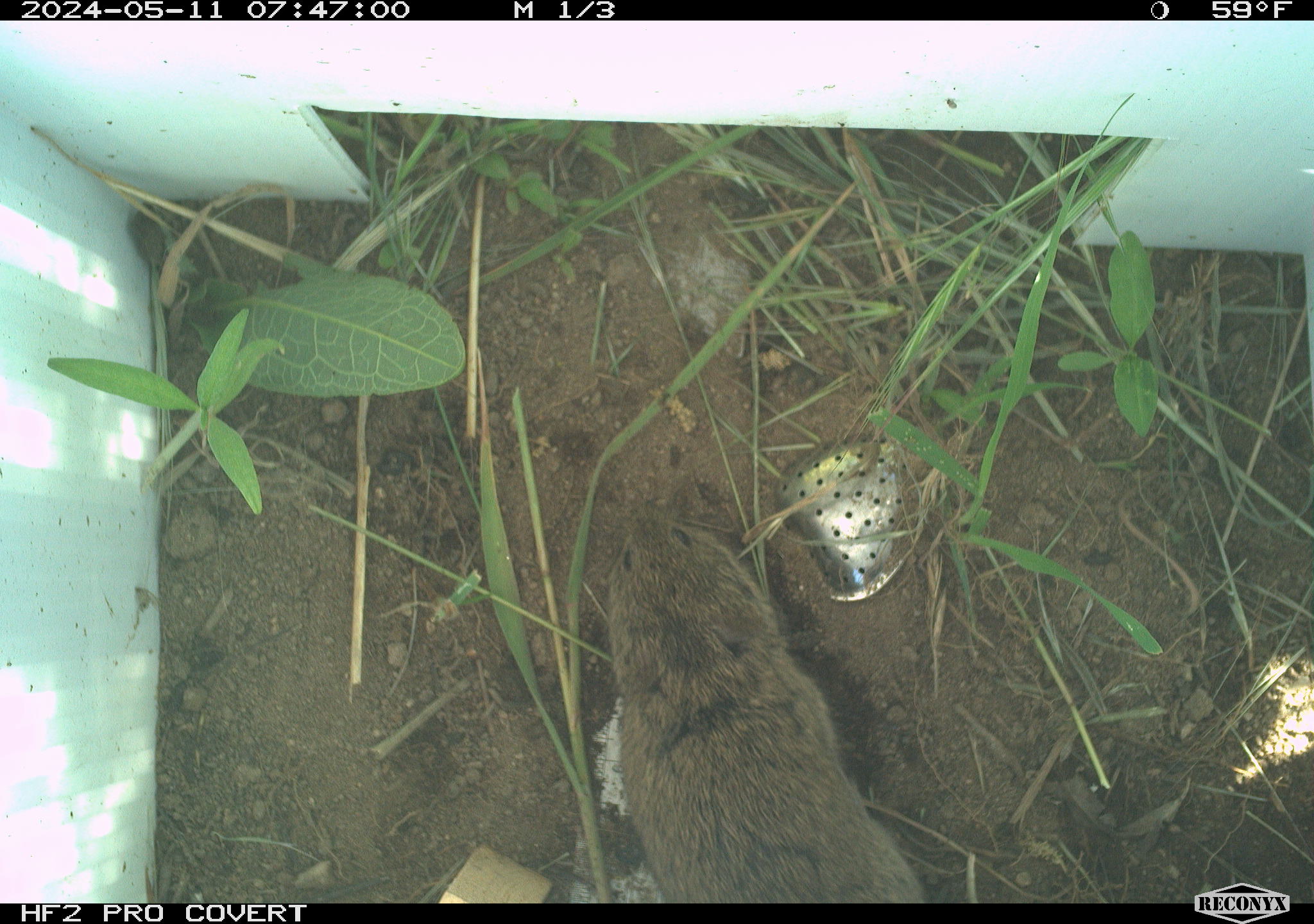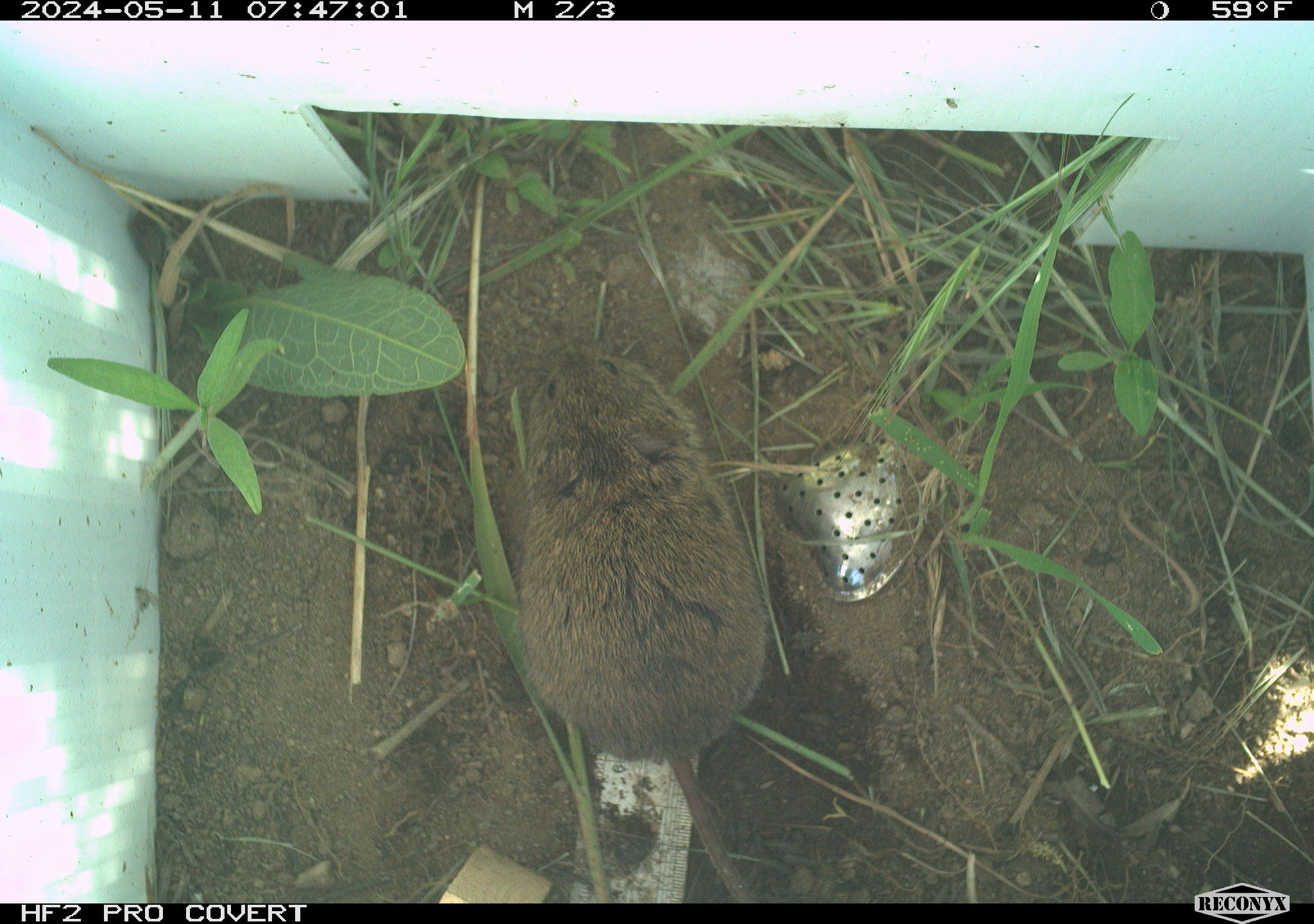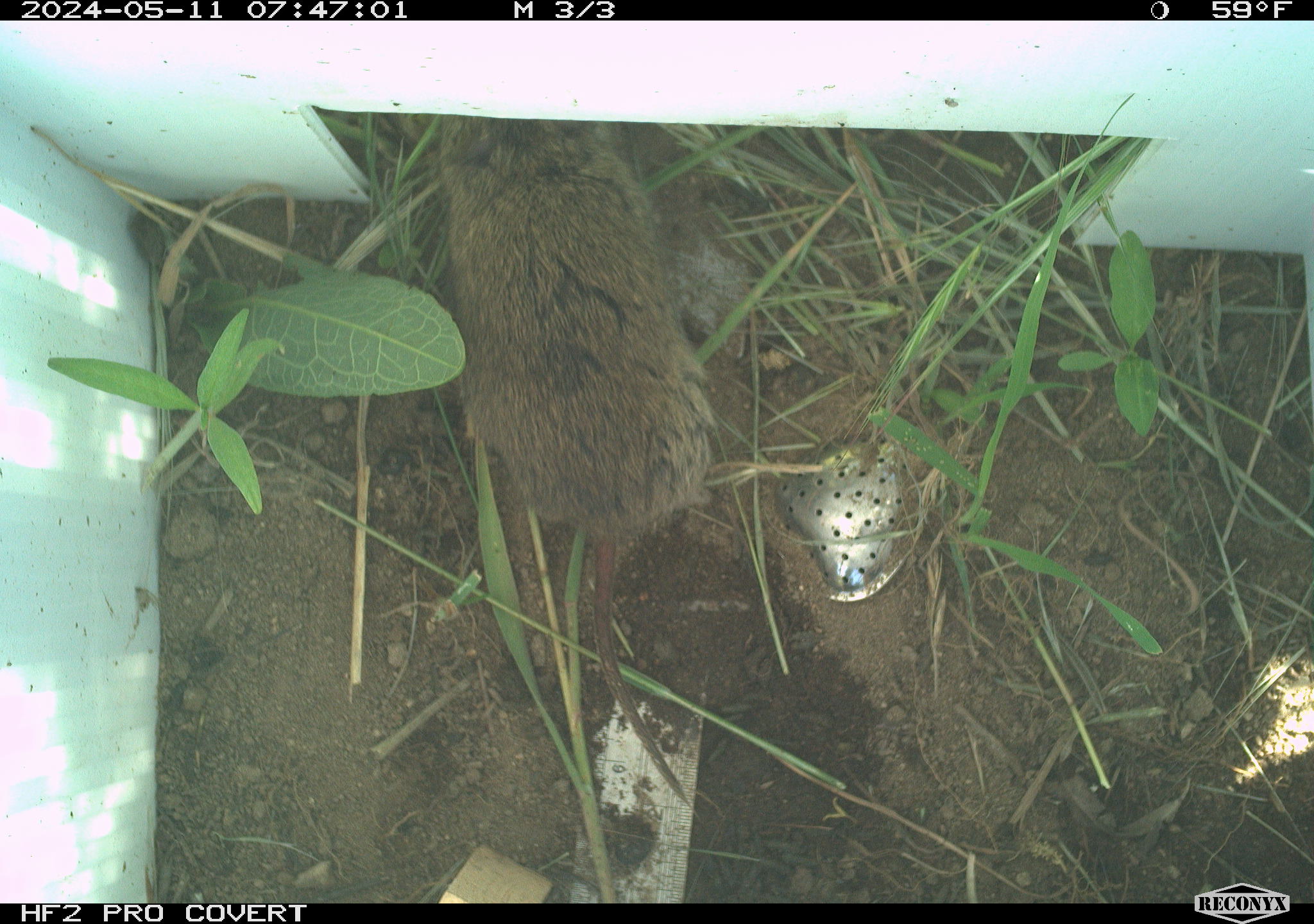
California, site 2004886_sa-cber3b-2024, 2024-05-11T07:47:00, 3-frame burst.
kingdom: Animalia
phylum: Chordata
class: Mammalia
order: Rodentia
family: Cricetidae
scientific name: Arvicolinae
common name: voles, lemmings, and muskrats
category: arvicolinae subfamily